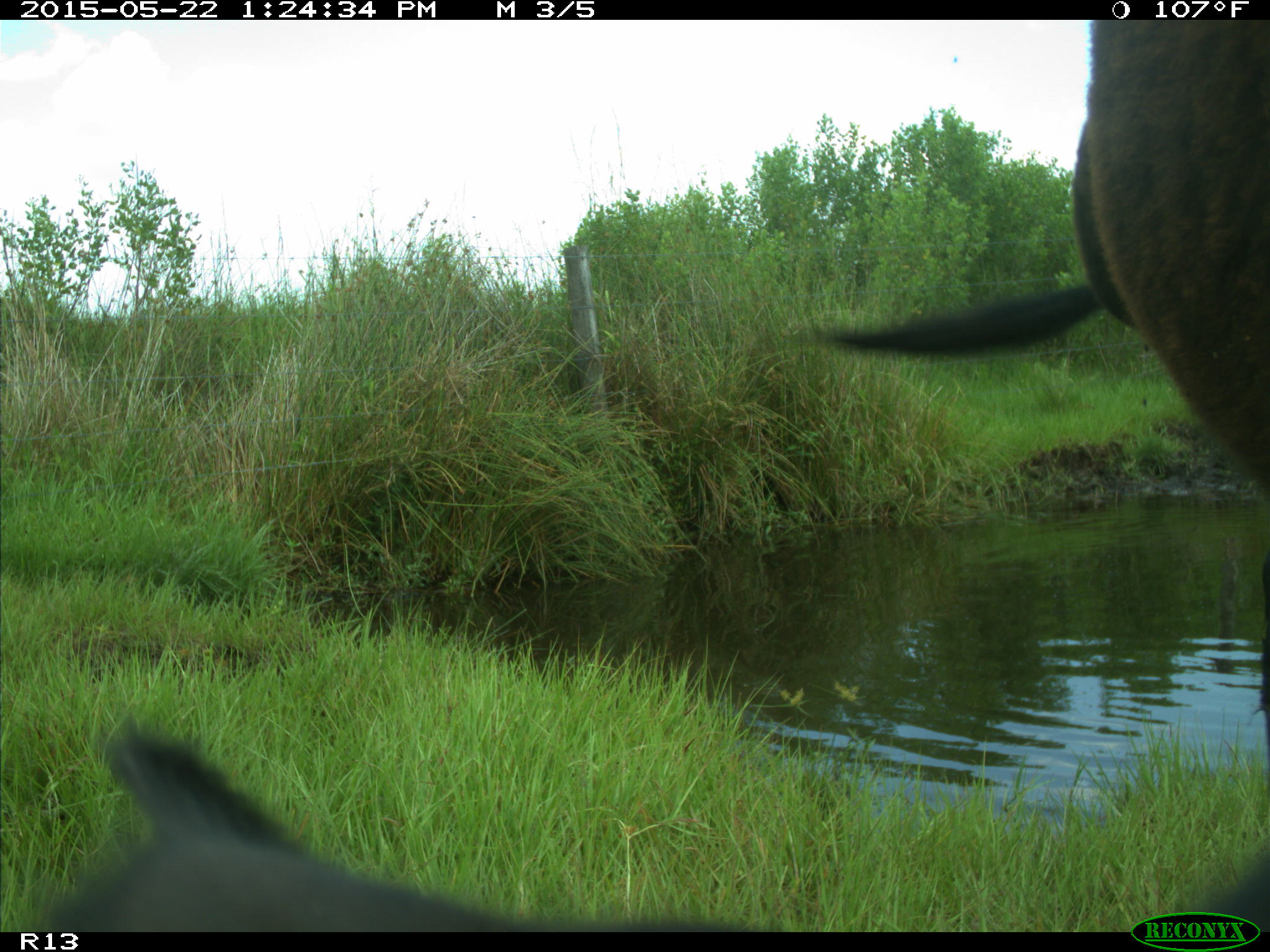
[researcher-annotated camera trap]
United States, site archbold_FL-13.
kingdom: Animalia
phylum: Chordata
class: Mammalia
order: Artiodactyla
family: Bovidae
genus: Bos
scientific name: Bos taurus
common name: domestic cow